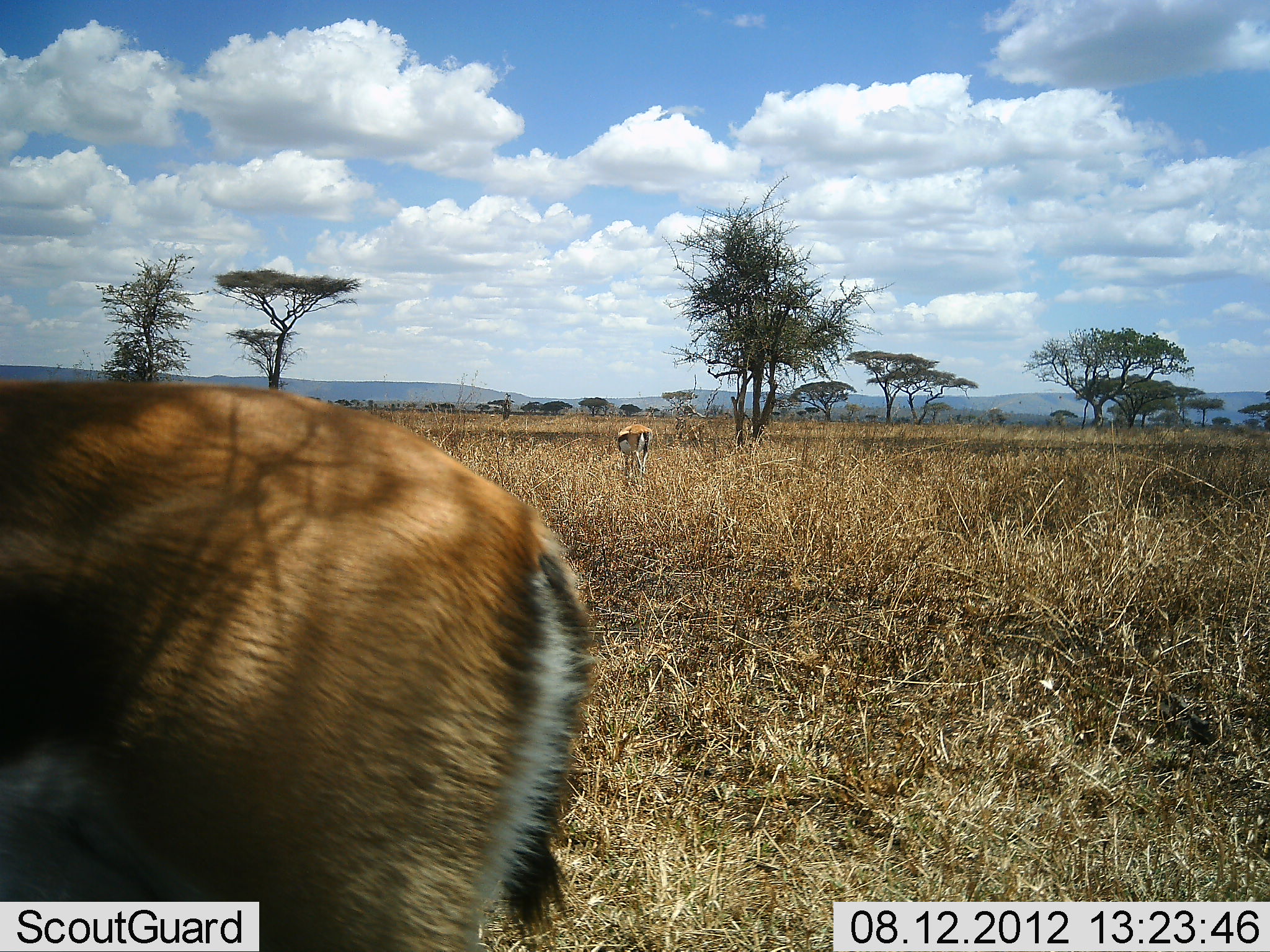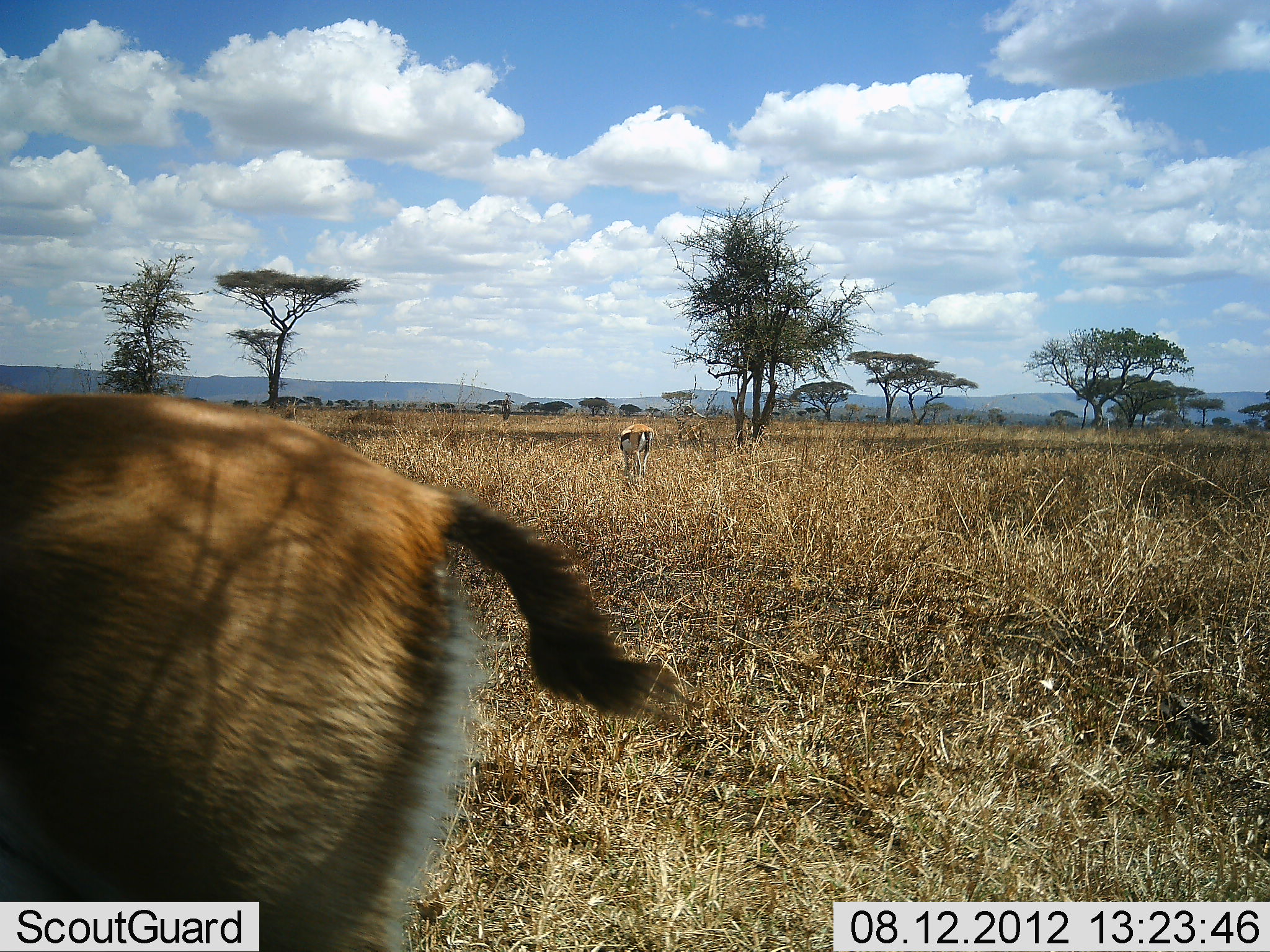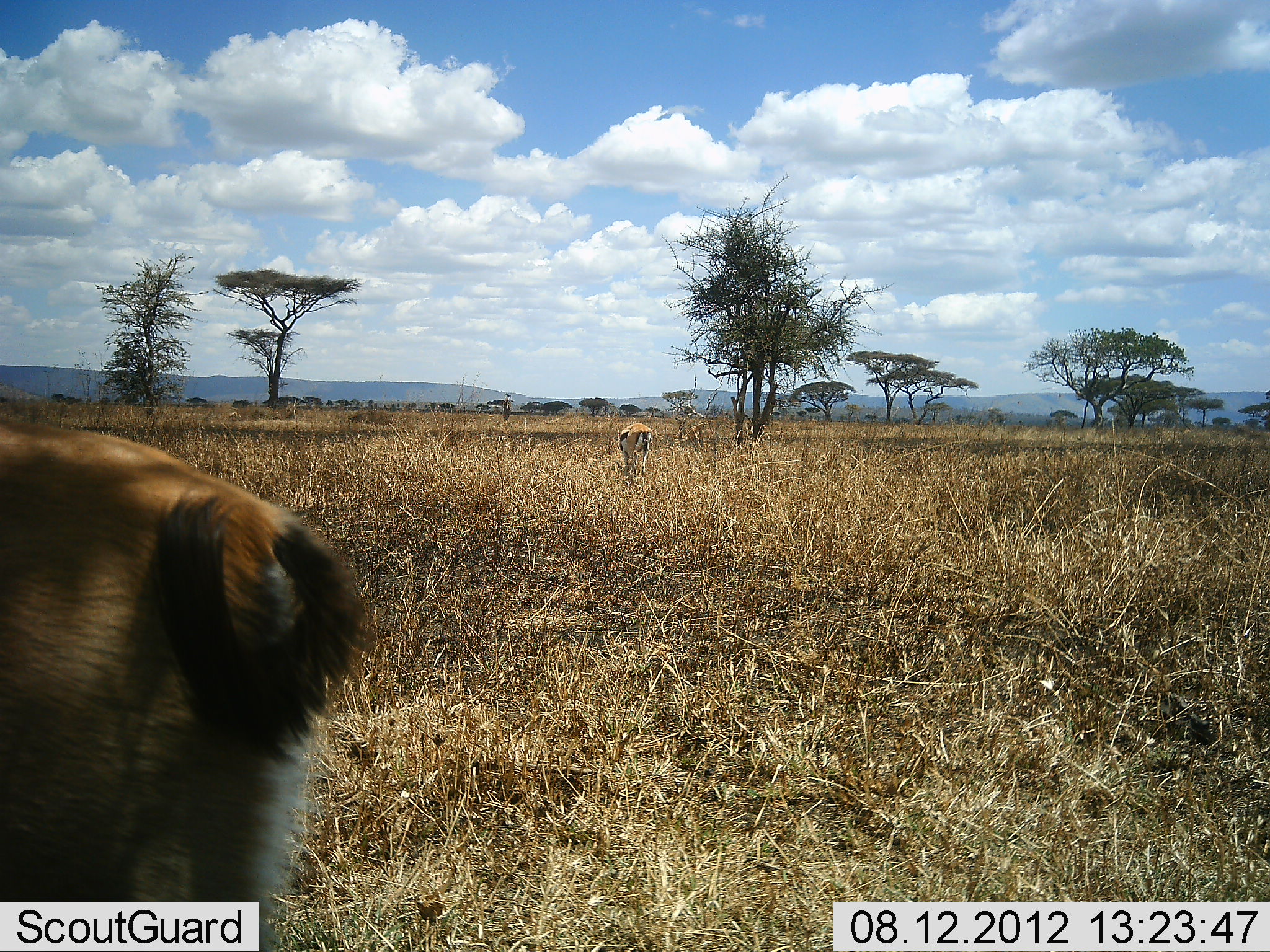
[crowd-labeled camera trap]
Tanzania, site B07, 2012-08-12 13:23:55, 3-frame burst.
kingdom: Animalia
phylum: Chordata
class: Mammalia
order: Artiodactyla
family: Bovidae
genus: Eudorcas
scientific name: Eudorcas thomsonii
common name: thomson's gazelle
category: gazellethomsons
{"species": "gazellethomsons (thomson's gazelle) (Eudorcas thomsonii)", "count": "2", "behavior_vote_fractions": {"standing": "30%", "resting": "0%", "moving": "30%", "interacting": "0%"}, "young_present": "0%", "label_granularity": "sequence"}